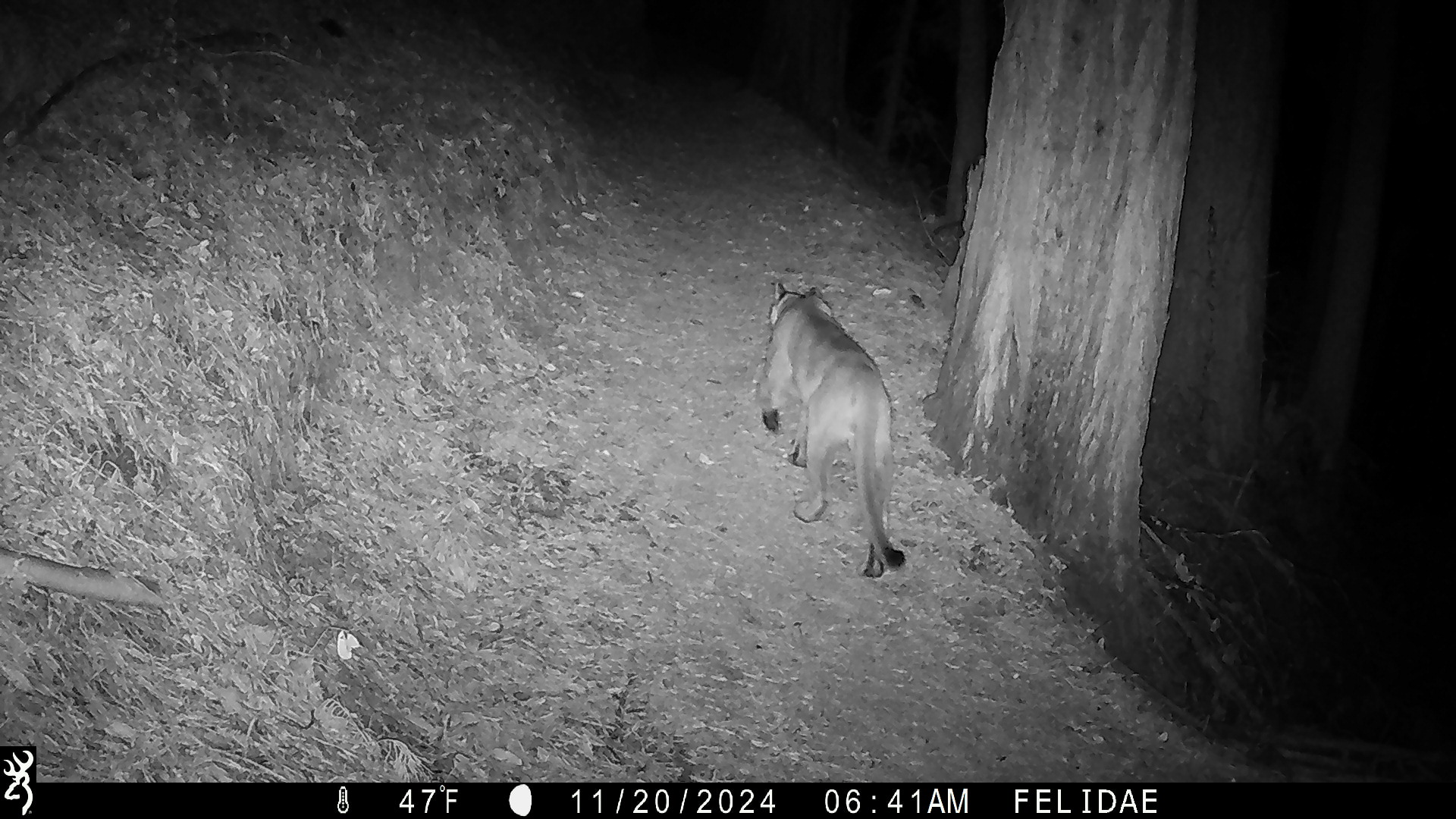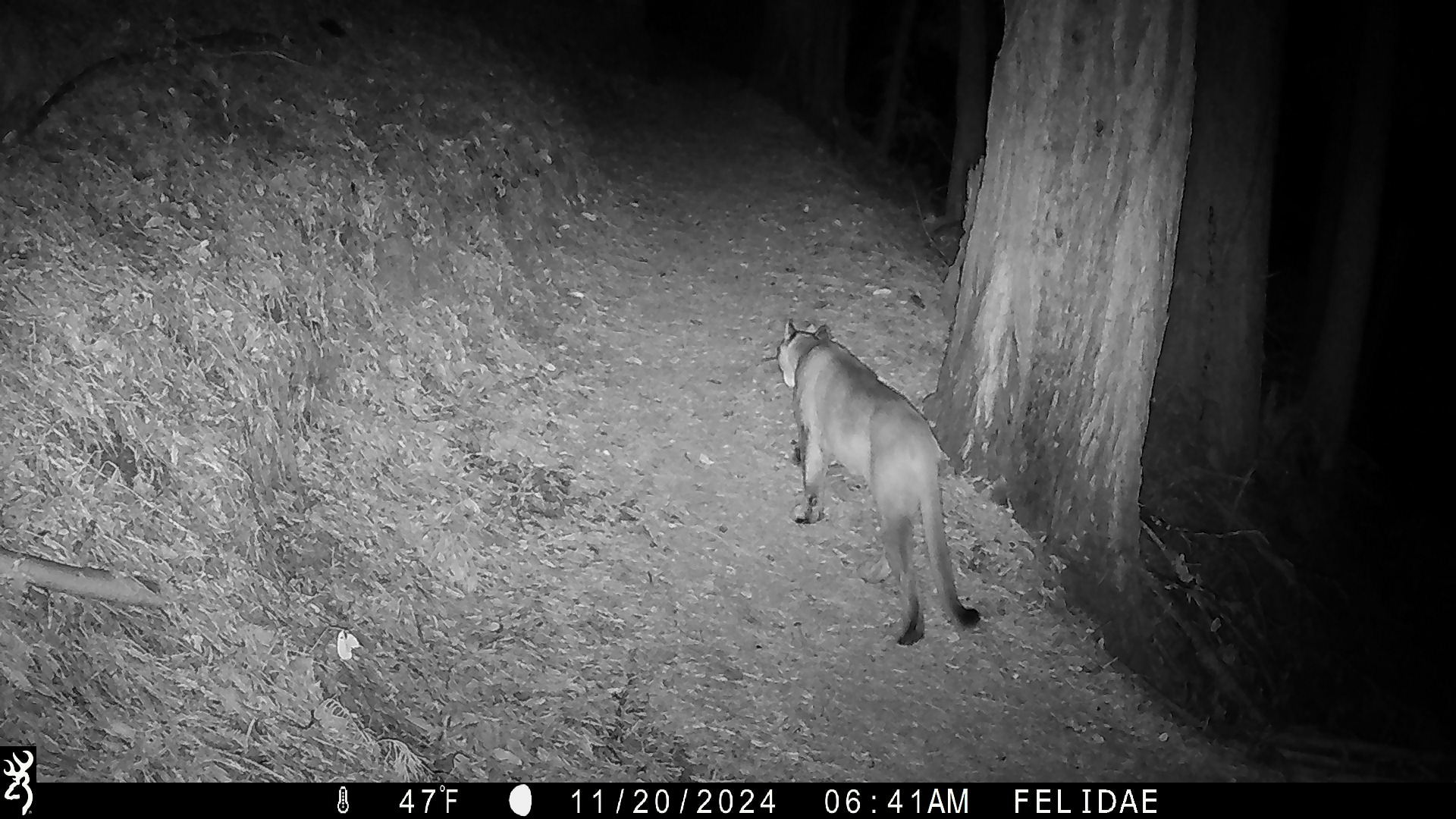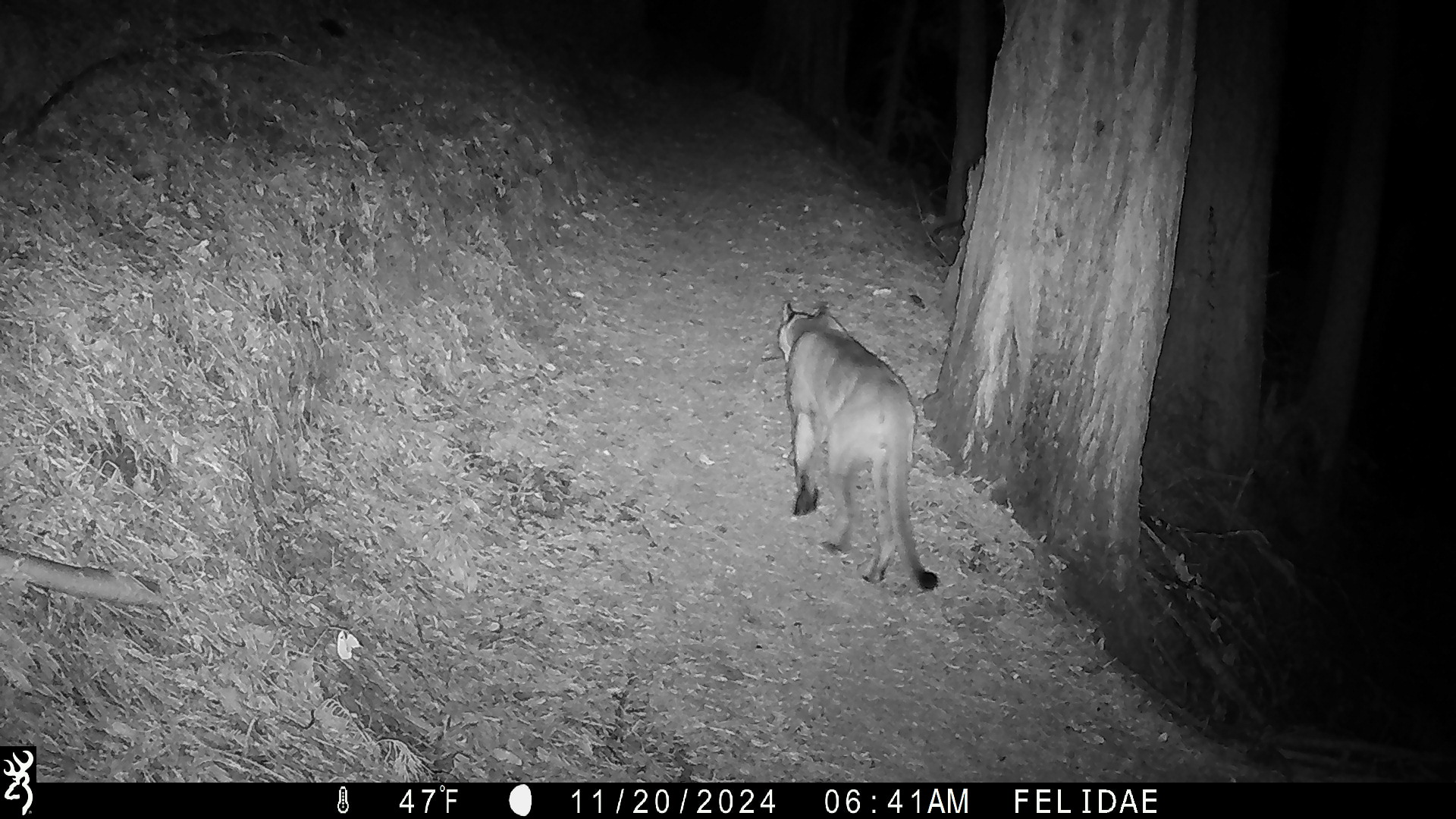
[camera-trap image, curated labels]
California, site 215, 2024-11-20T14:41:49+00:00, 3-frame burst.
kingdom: Animalia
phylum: Chordata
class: Mammalia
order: Carnivora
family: Felidae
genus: Puma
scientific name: Puma concolor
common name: puma